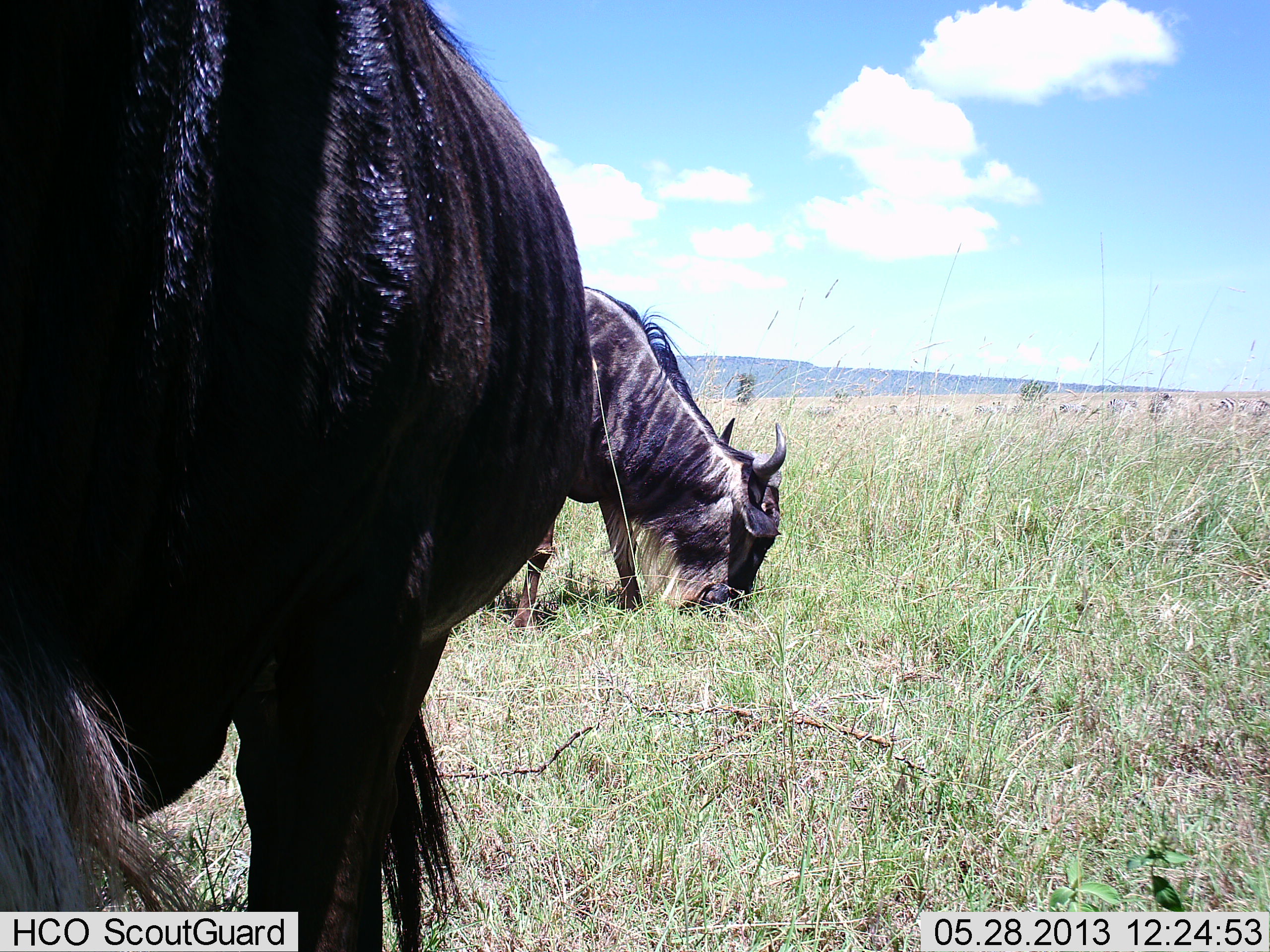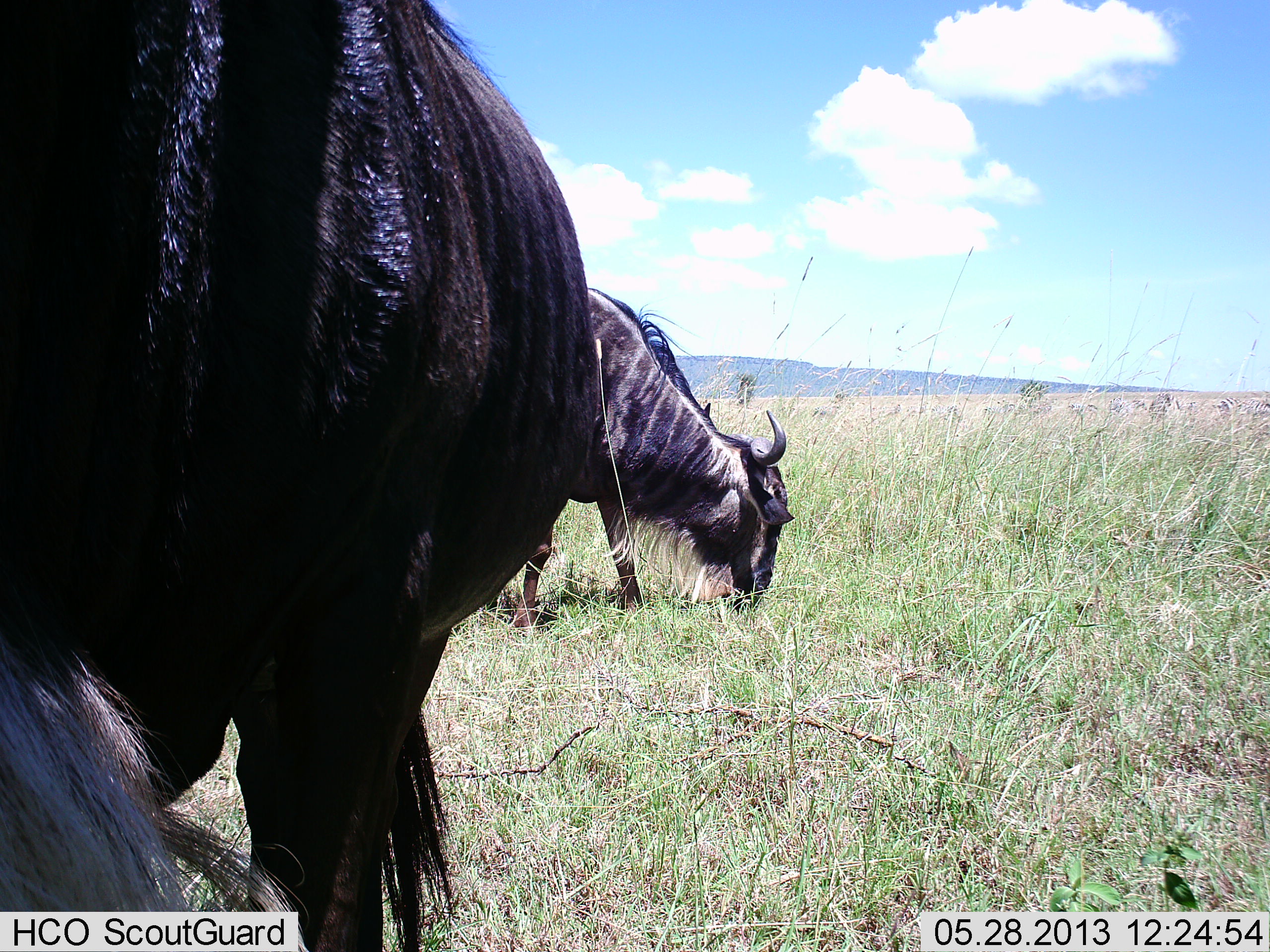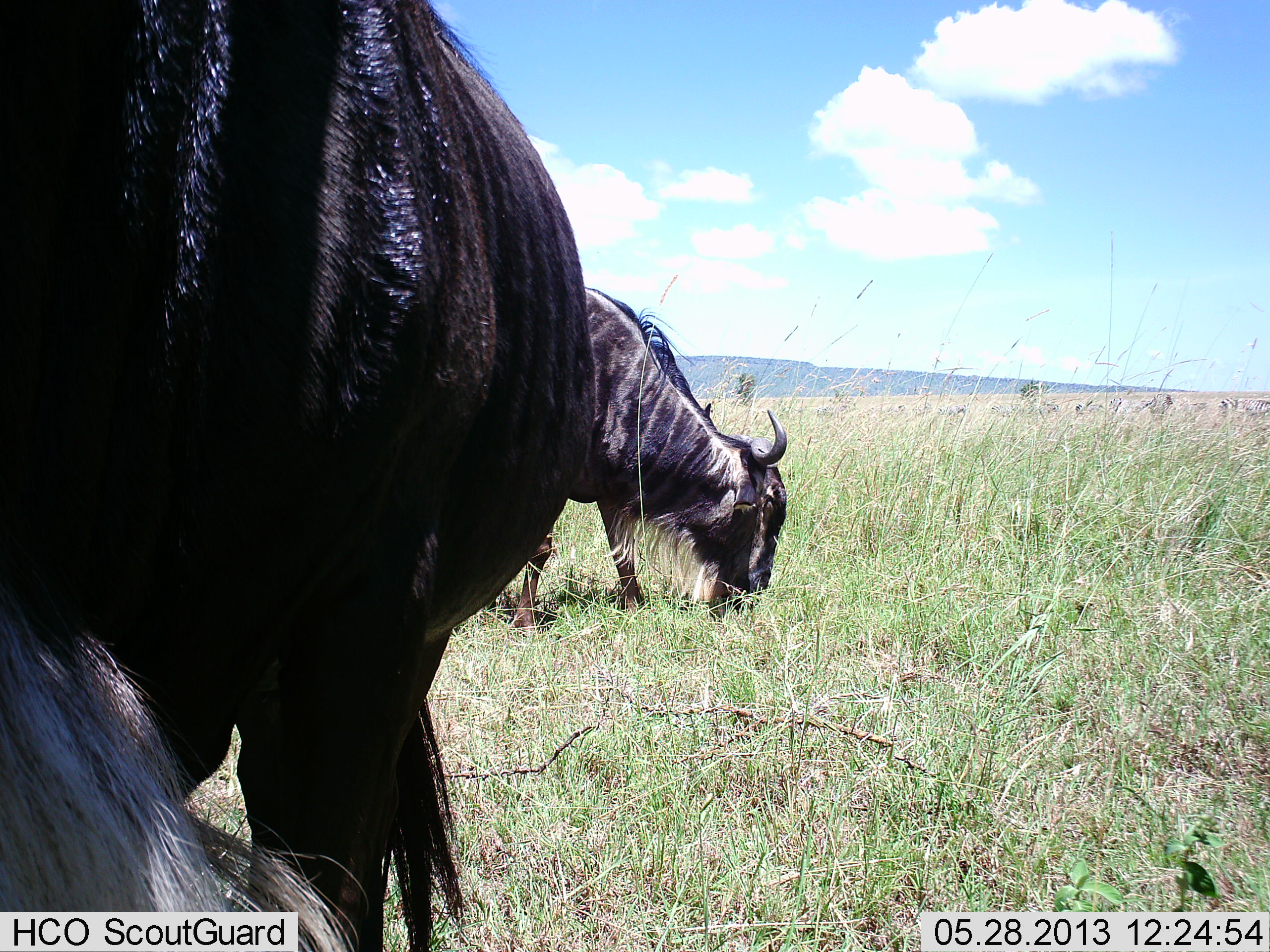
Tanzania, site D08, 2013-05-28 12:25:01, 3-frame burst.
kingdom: Animalia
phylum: Chordata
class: Mammalia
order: Artiodactyla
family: Bovidae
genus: Connochaetes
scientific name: Connochaetes taurinus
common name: blue wildebeest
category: wildebeest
Wildebeest (blue wildebeest) (Connochaetes taurinus), count 2. Behavior (volunteer vote fractions): standing 36%, resting 0%, moving 0%, interacting 0%. Young present (vote fraction): 0%. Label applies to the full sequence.